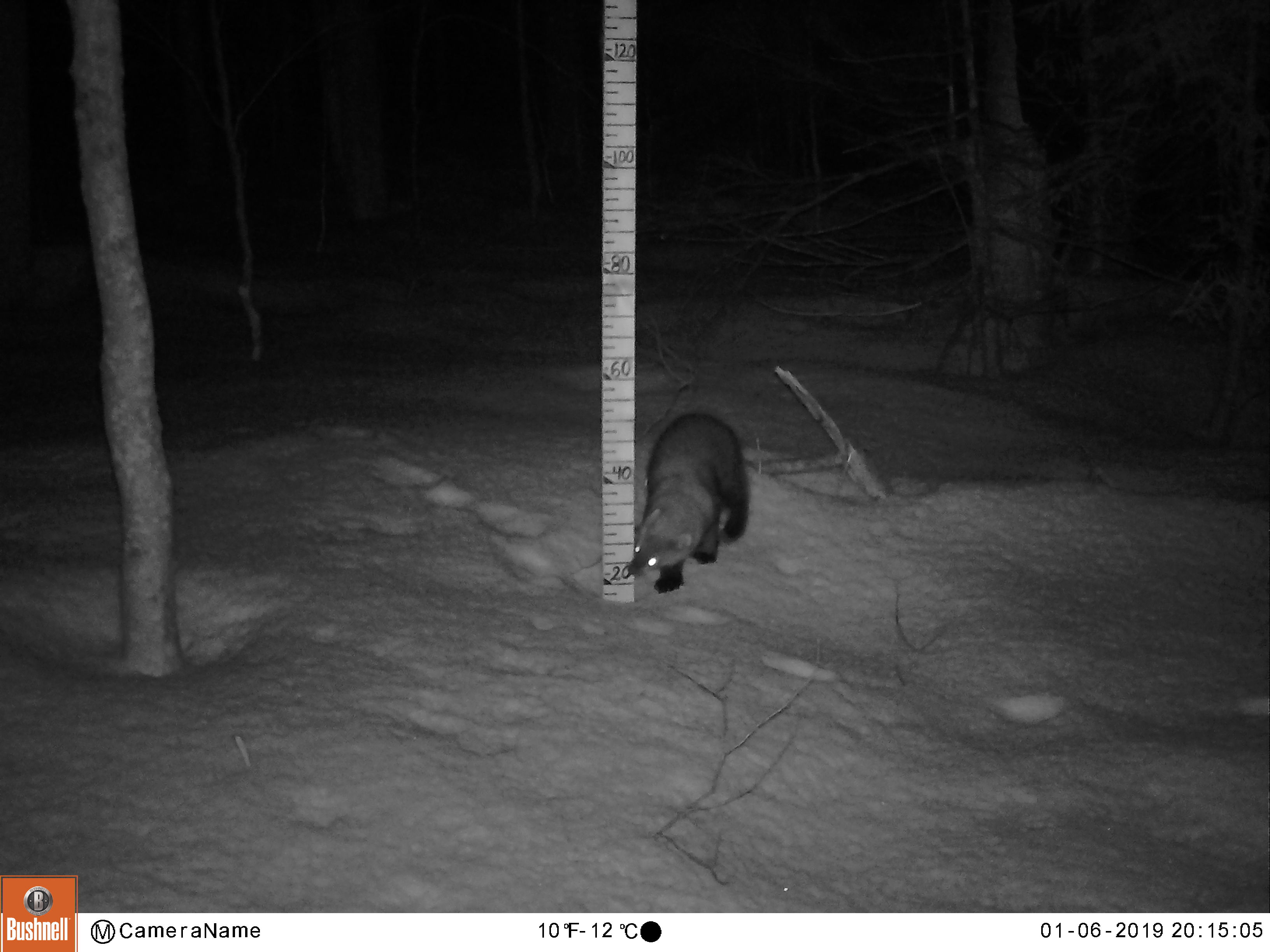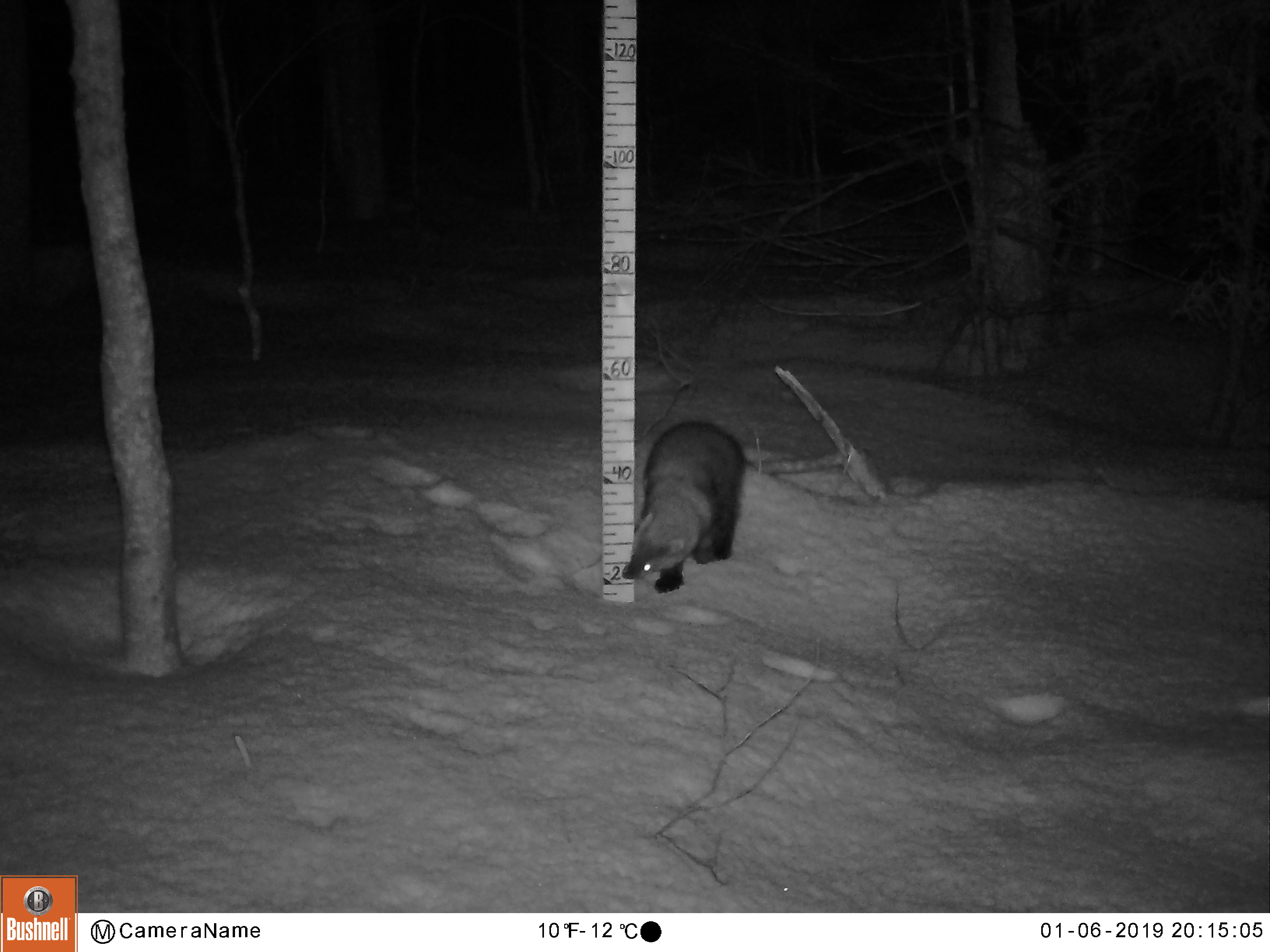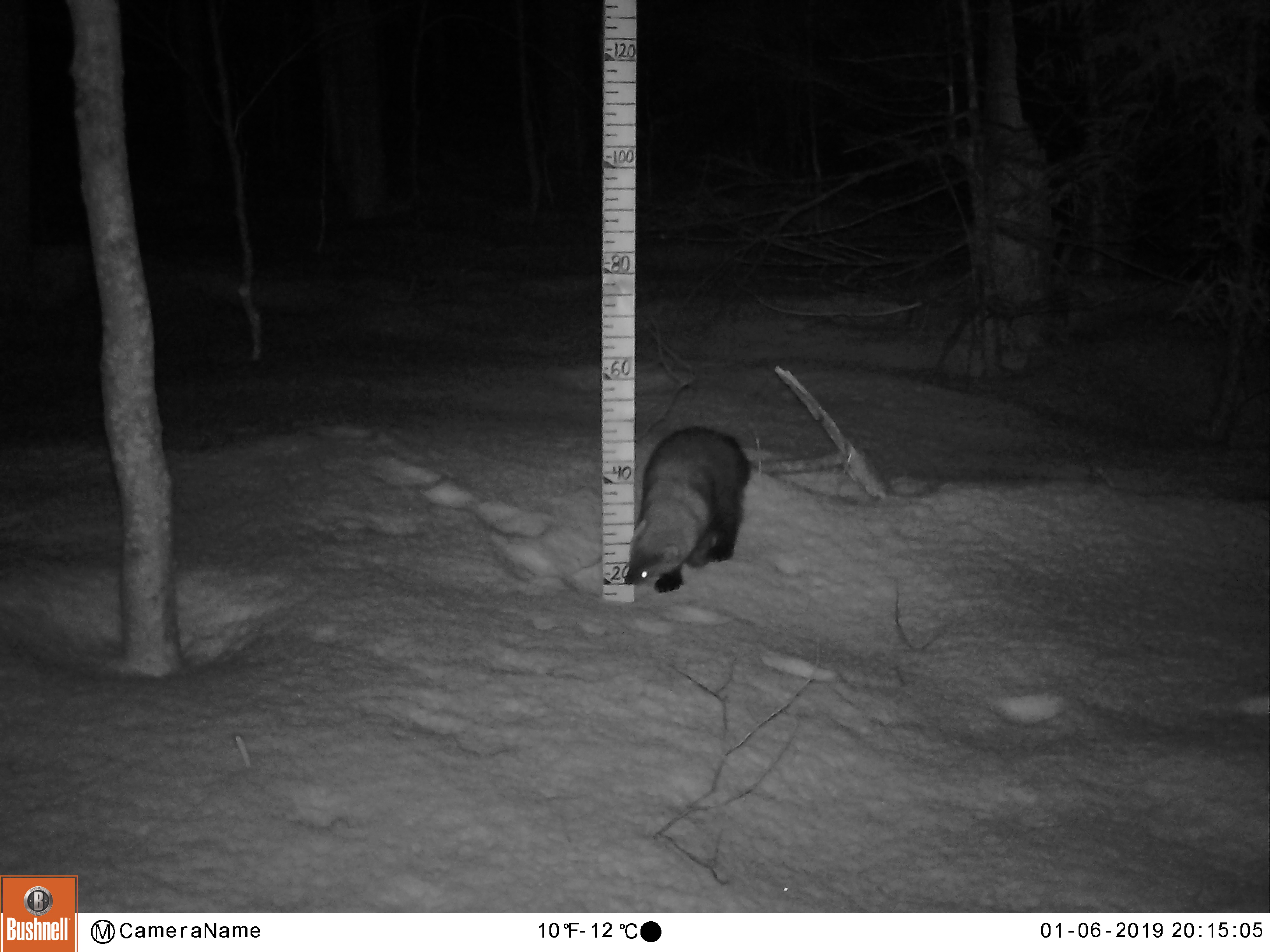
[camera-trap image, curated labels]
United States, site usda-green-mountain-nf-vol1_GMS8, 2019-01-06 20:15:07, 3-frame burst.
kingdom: Animalia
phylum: Chordata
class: Mammalia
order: Carnivora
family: Mustelidae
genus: Pekania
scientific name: Pekania pennanti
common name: fisher